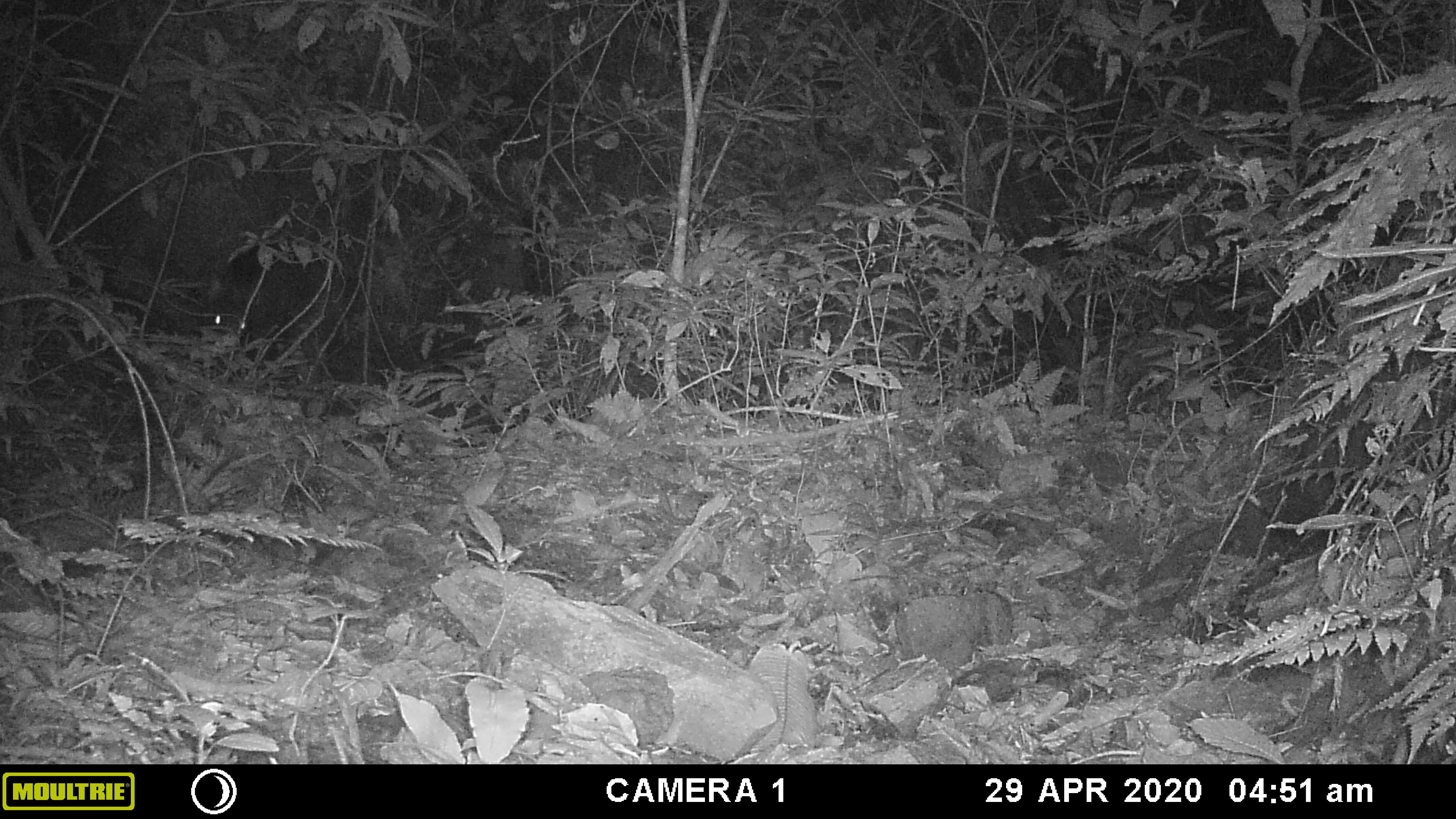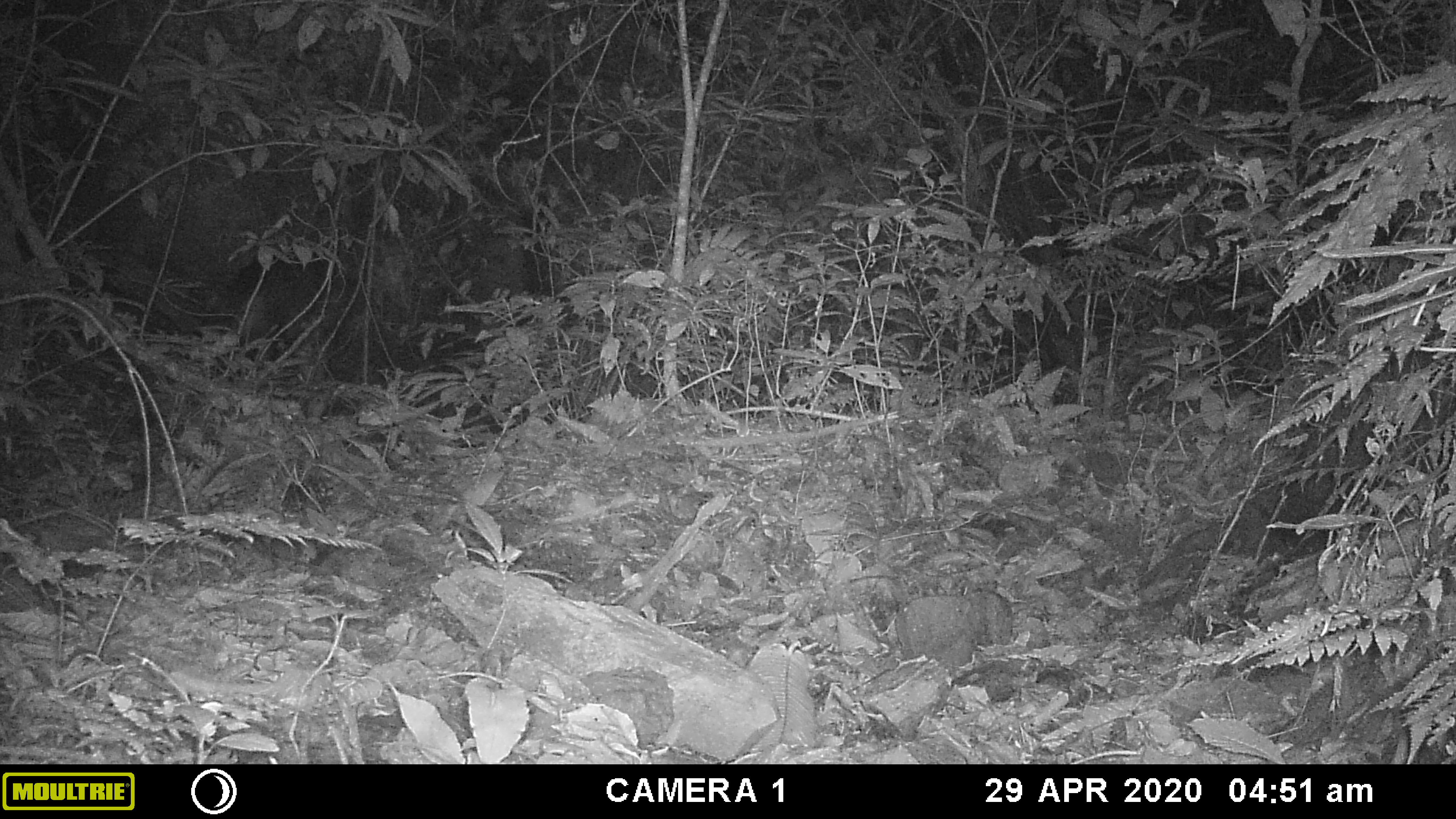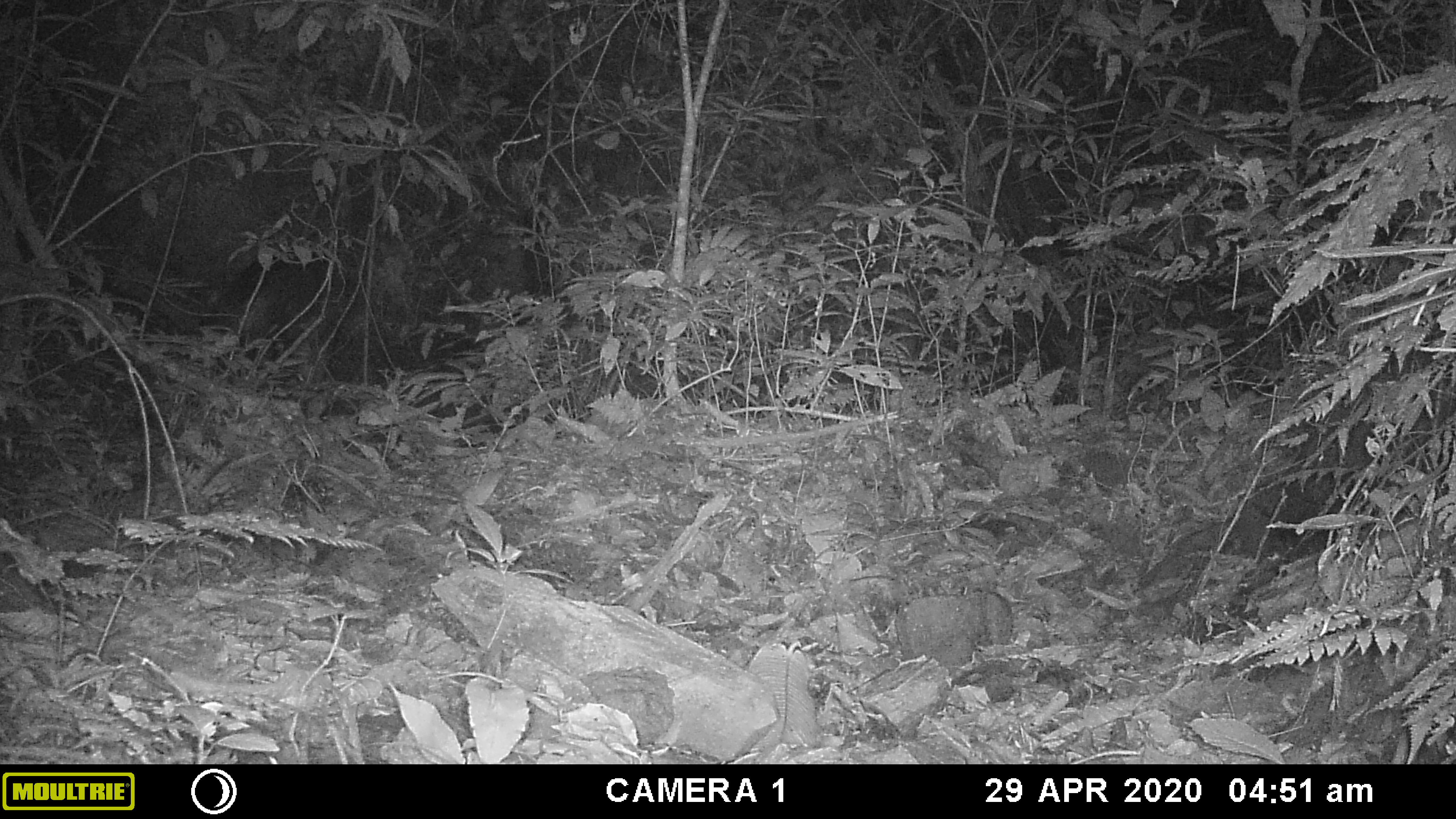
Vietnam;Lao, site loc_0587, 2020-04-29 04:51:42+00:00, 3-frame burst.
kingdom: Animalia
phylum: Chordata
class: Mammalia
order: Artiodactyla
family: Suidae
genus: Sus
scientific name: Sus scrofa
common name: eurasian wild pig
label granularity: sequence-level